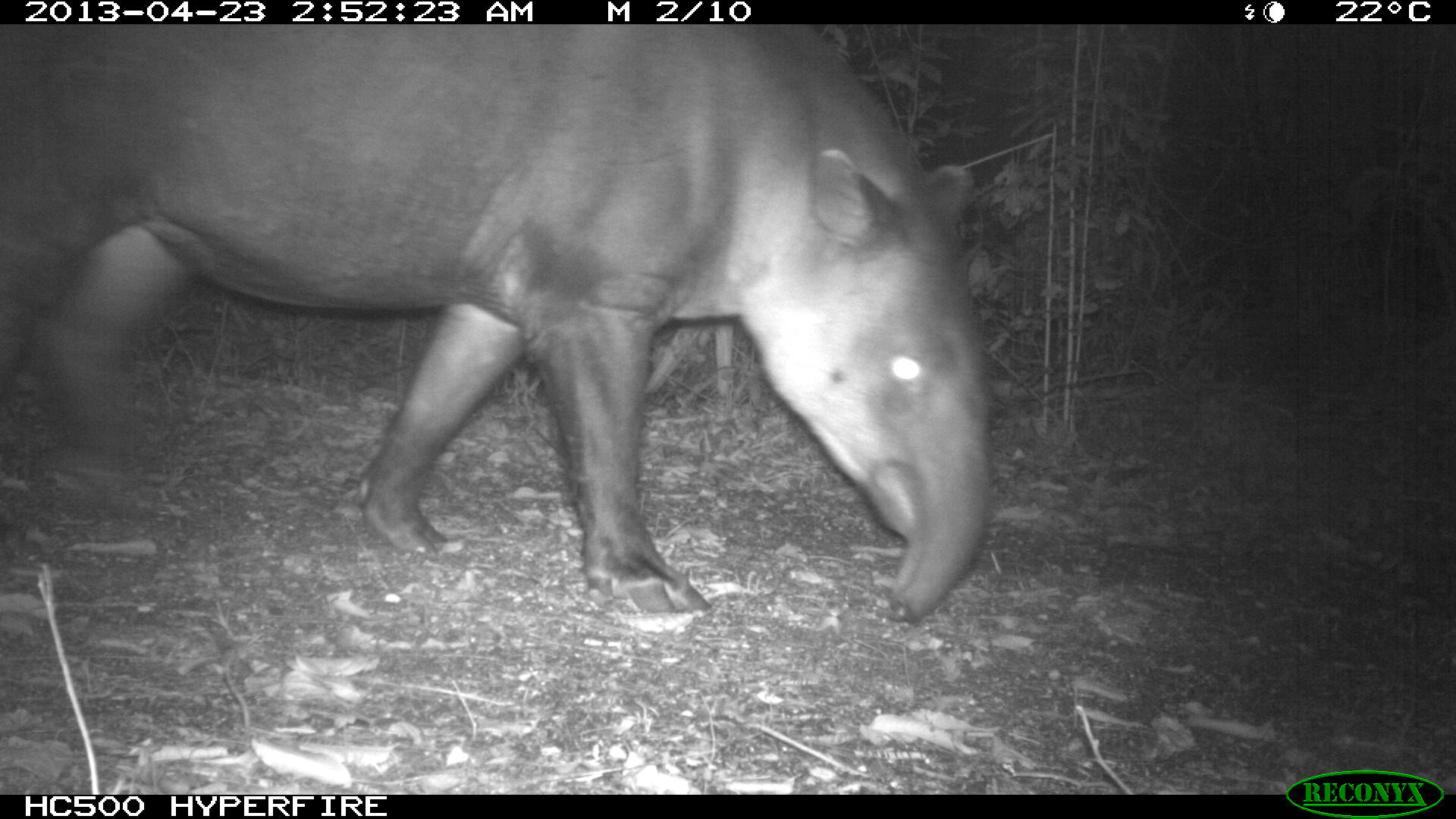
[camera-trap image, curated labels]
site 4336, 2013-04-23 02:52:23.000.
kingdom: Animalia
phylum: Chordata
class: Mammalia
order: Perissodactyla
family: Tapiridae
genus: Tapirus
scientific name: Tapirus bairdii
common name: baird's tapir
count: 1